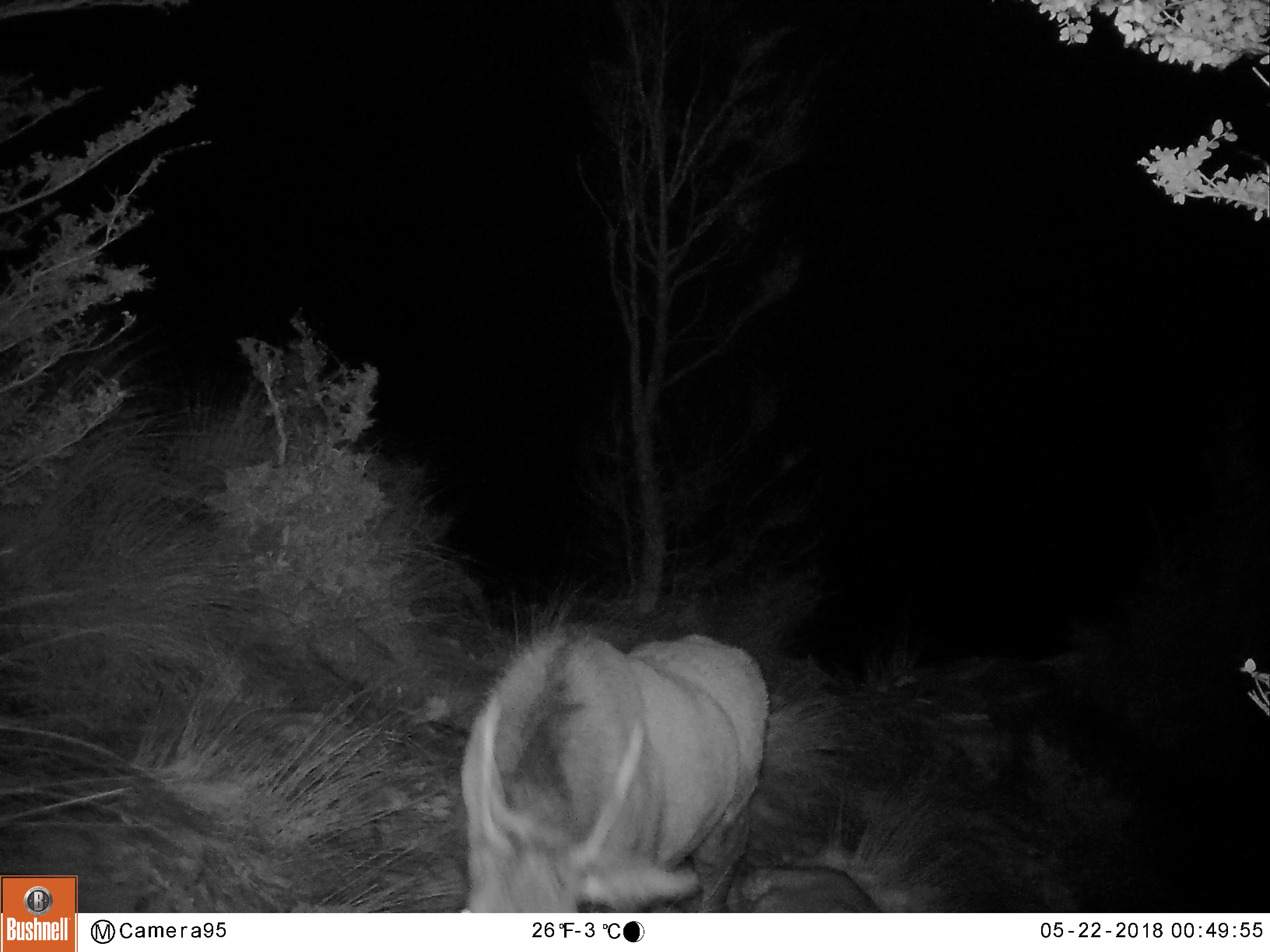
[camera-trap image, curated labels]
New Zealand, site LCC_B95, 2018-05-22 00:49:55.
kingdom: Animalia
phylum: Chordata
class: Mammalia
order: Artiodactyla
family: Cervidae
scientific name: Cervidae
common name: deer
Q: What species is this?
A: Deer (Cervidae).